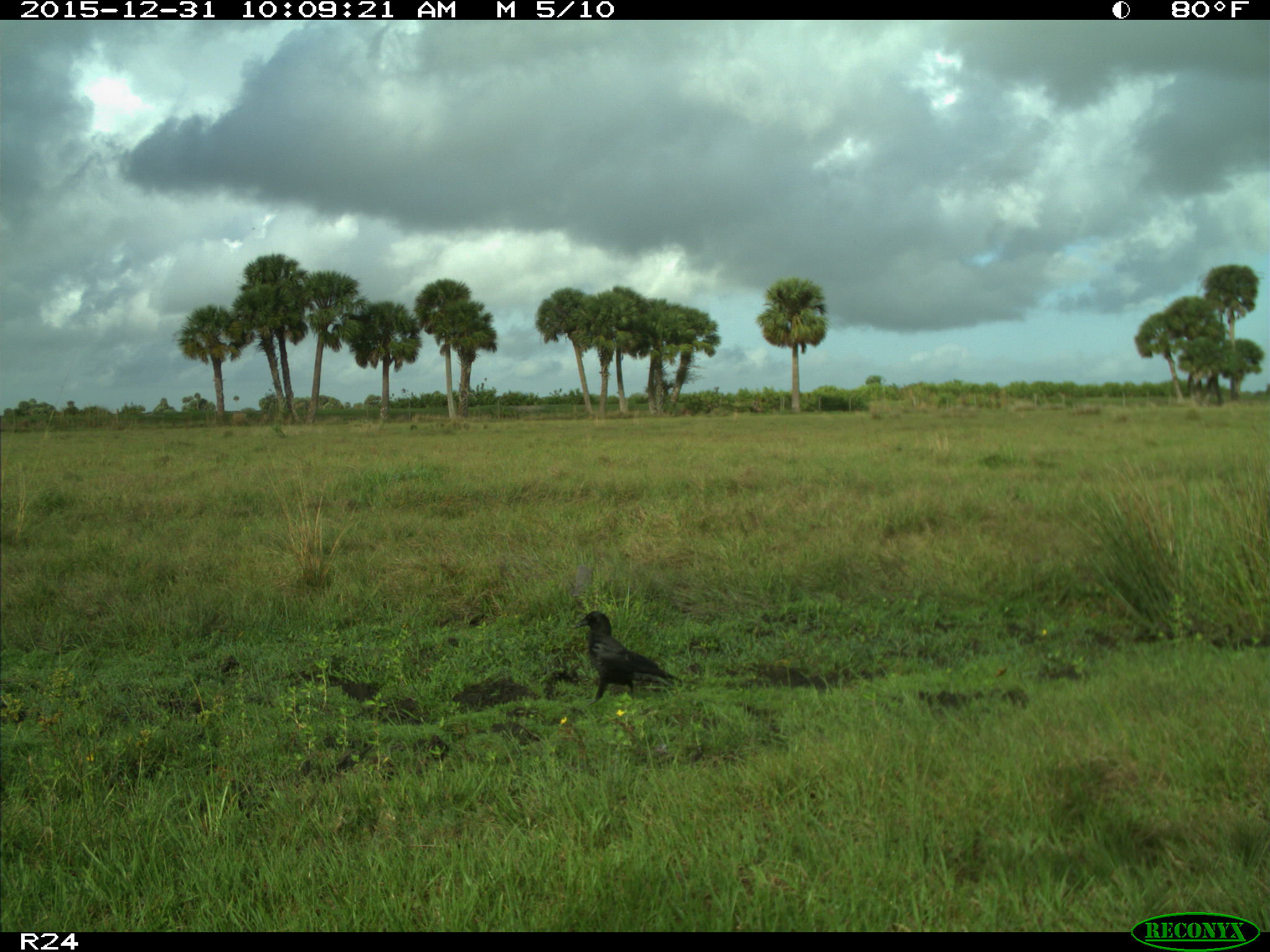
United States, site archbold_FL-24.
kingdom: Animalia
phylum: Chordata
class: Aves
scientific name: Aves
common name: birds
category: unidentified bird